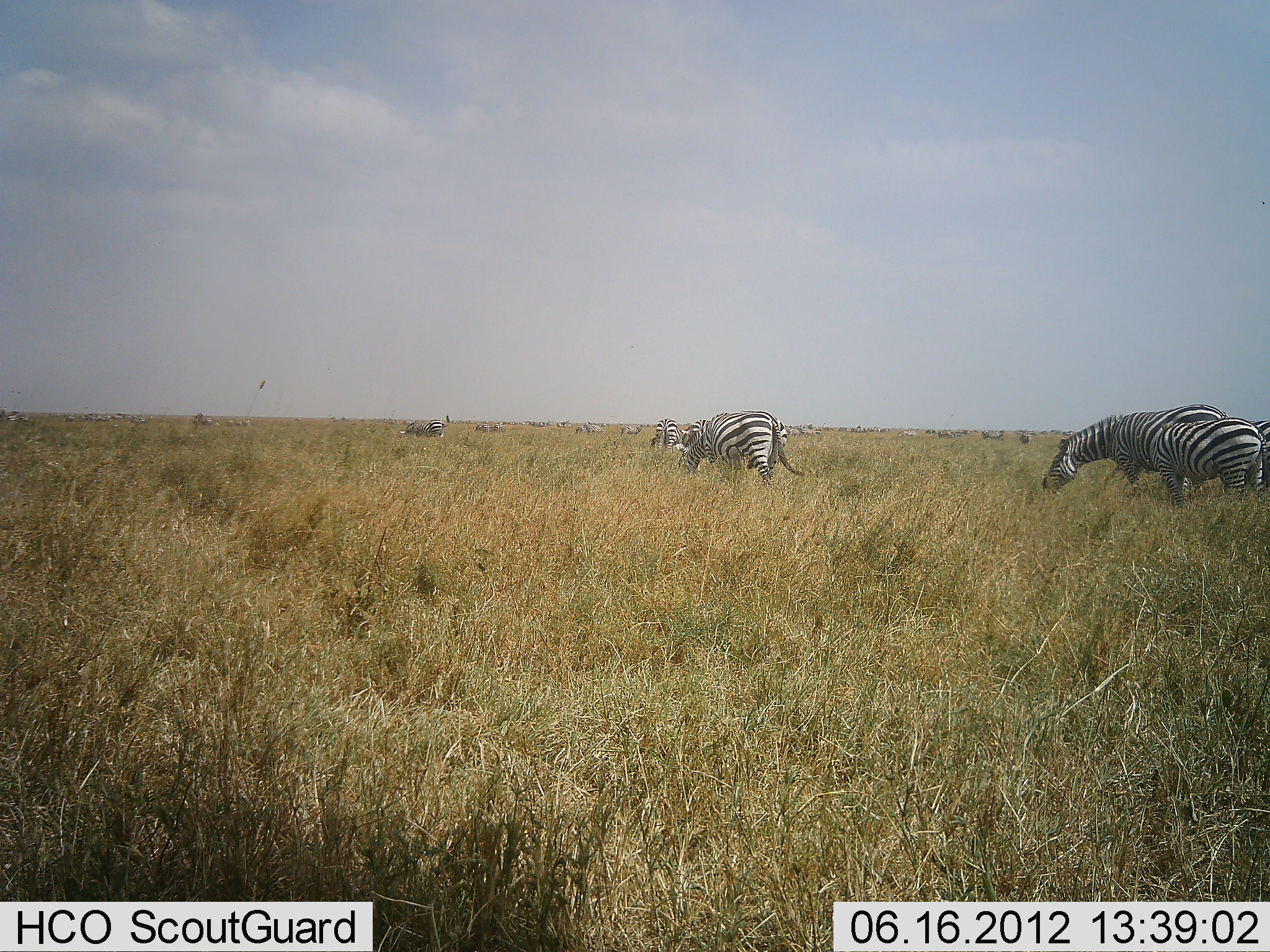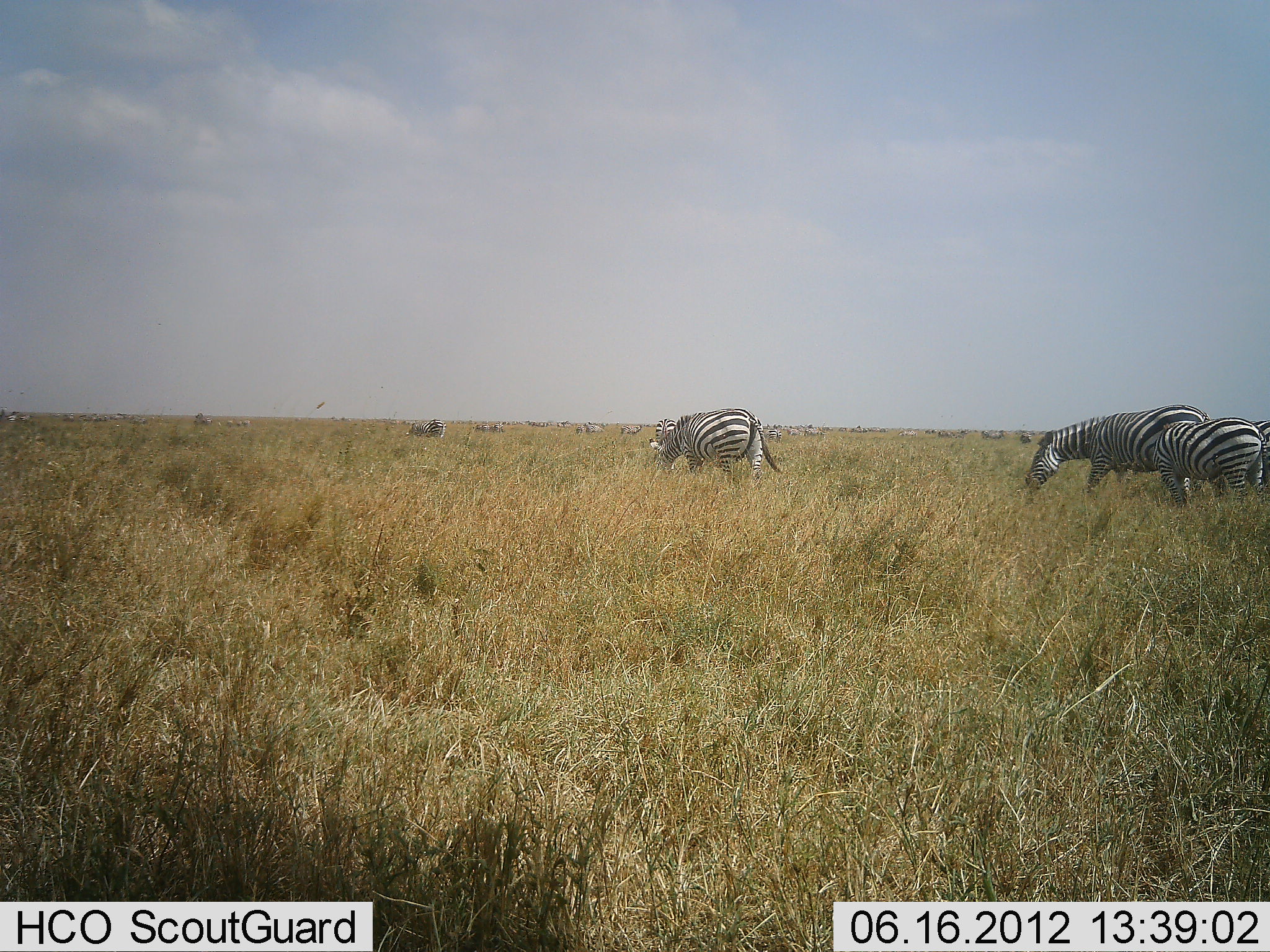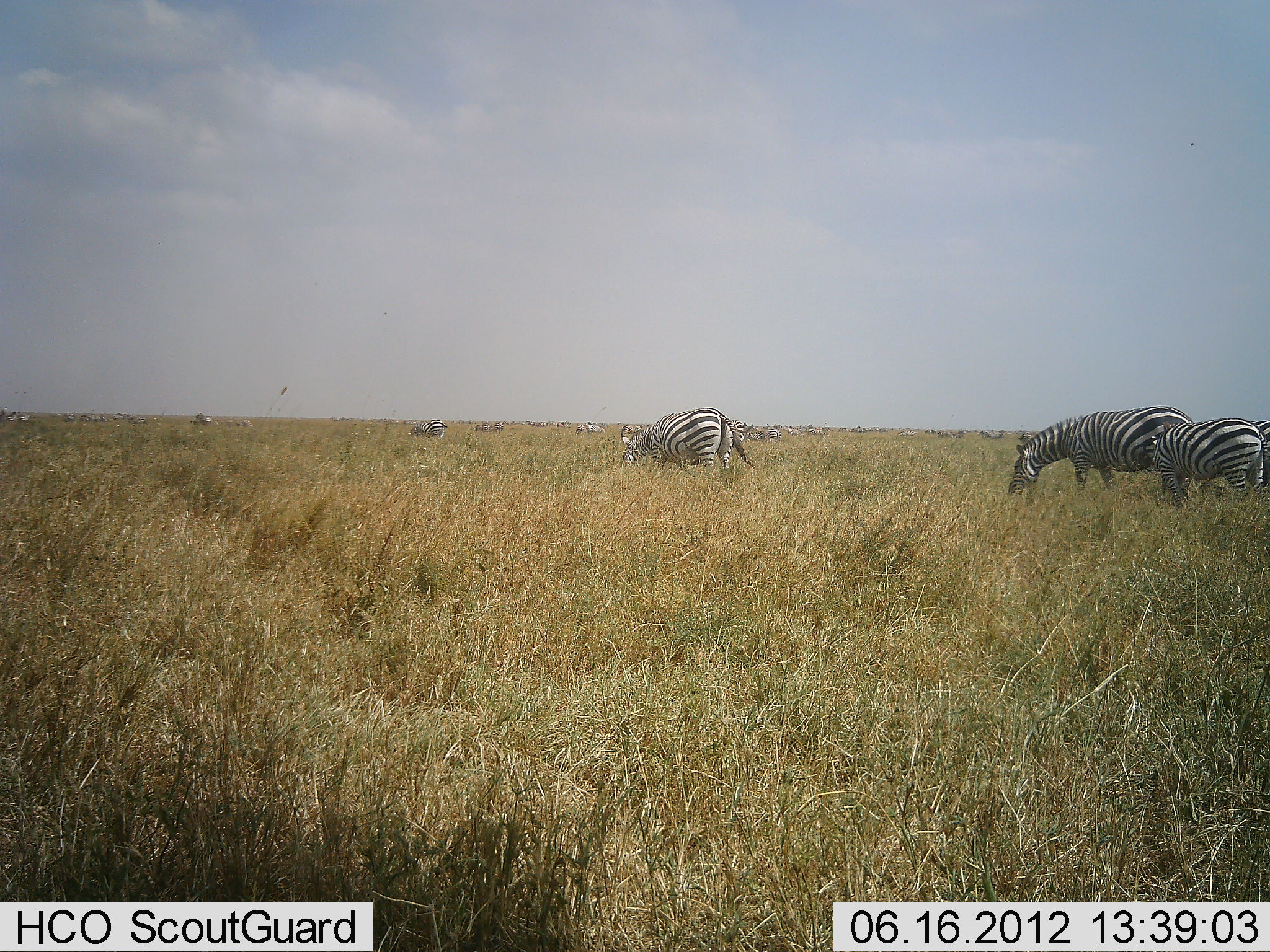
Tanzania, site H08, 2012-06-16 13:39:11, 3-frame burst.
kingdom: Animalia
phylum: Chordata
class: Mammalia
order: Perissodactyla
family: Equidae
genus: Equus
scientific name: Equus quagga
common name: plains zebra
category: zebra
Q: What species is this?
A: Zebra (plains zebra) (Equus quagga).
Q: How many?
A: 11-50.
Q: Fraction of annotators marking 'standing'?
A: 50%.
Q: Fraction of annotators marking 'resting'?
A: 0%.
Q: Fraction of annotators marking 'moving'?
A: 40%.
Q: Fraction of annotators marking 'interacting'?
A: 0%.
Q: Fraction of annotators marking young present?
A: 0%.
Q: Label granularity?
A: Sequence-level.